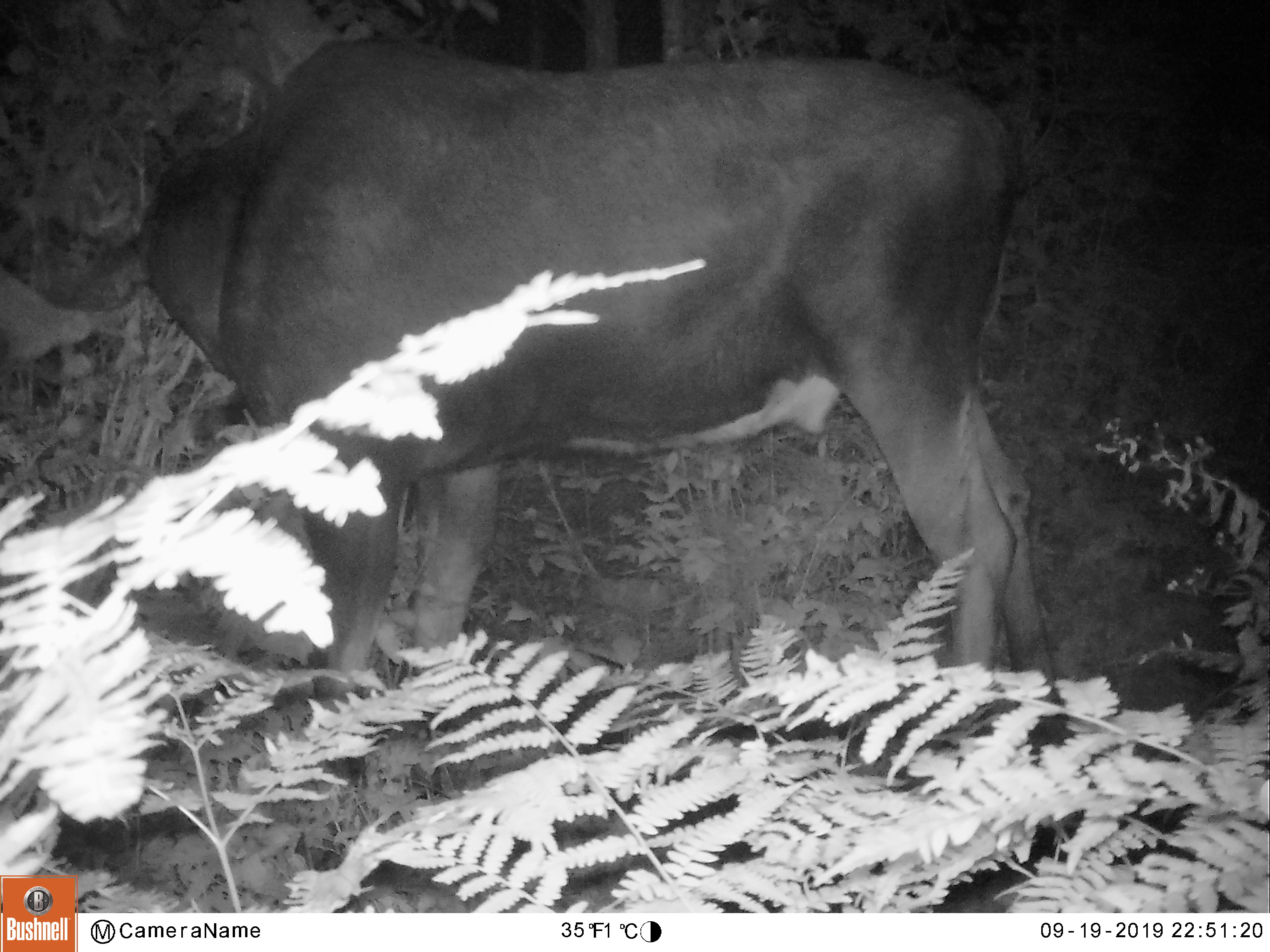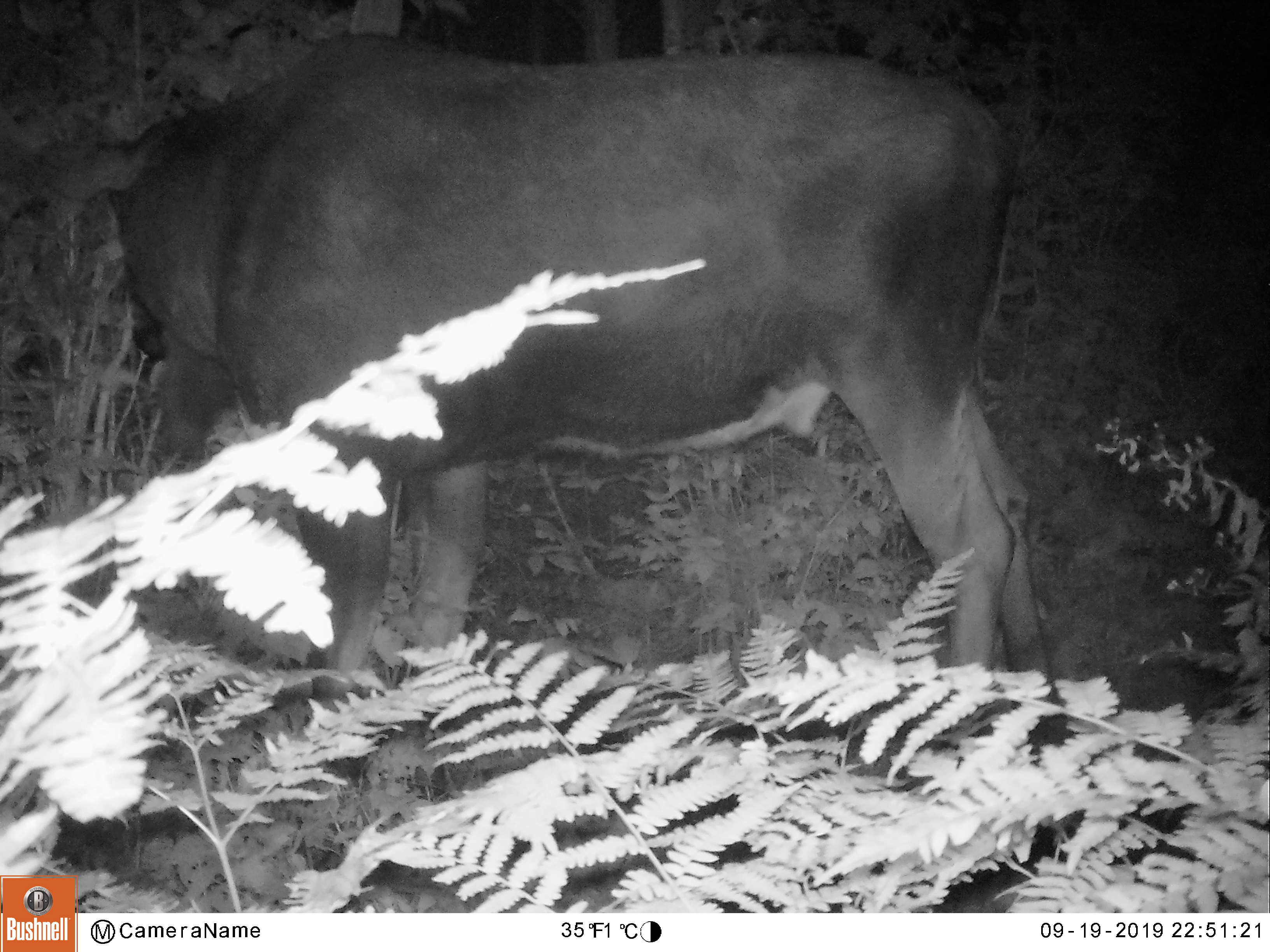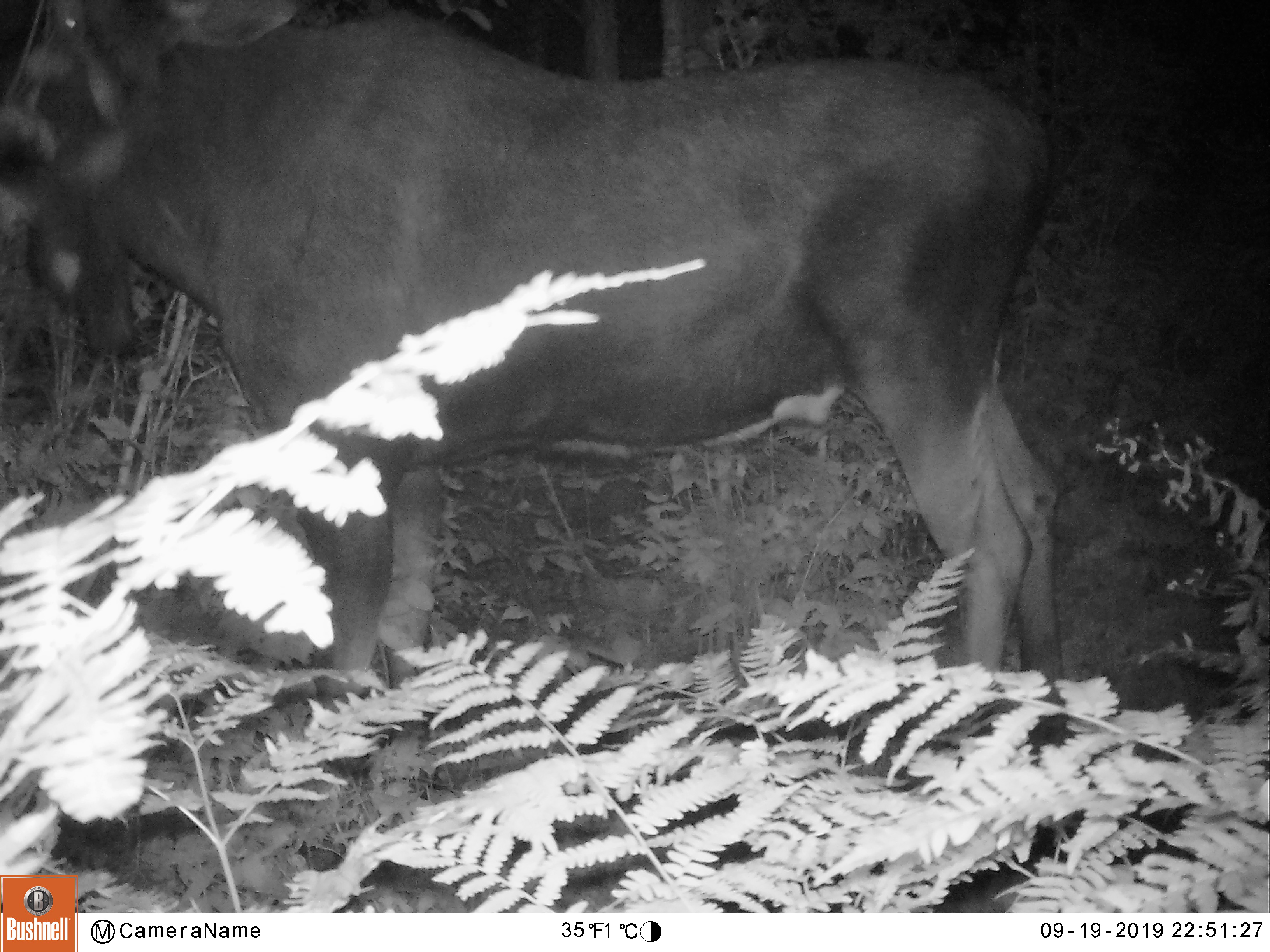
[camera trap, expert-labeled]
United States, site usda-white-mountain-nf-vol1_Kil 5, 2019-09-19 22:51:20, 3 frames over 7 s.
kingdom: Animalia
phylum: Chordata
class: Mammalia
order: Artiodactyla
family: Cervidae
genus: Alces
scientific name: Alces alces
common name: moose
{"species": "moose (Alces alces)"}